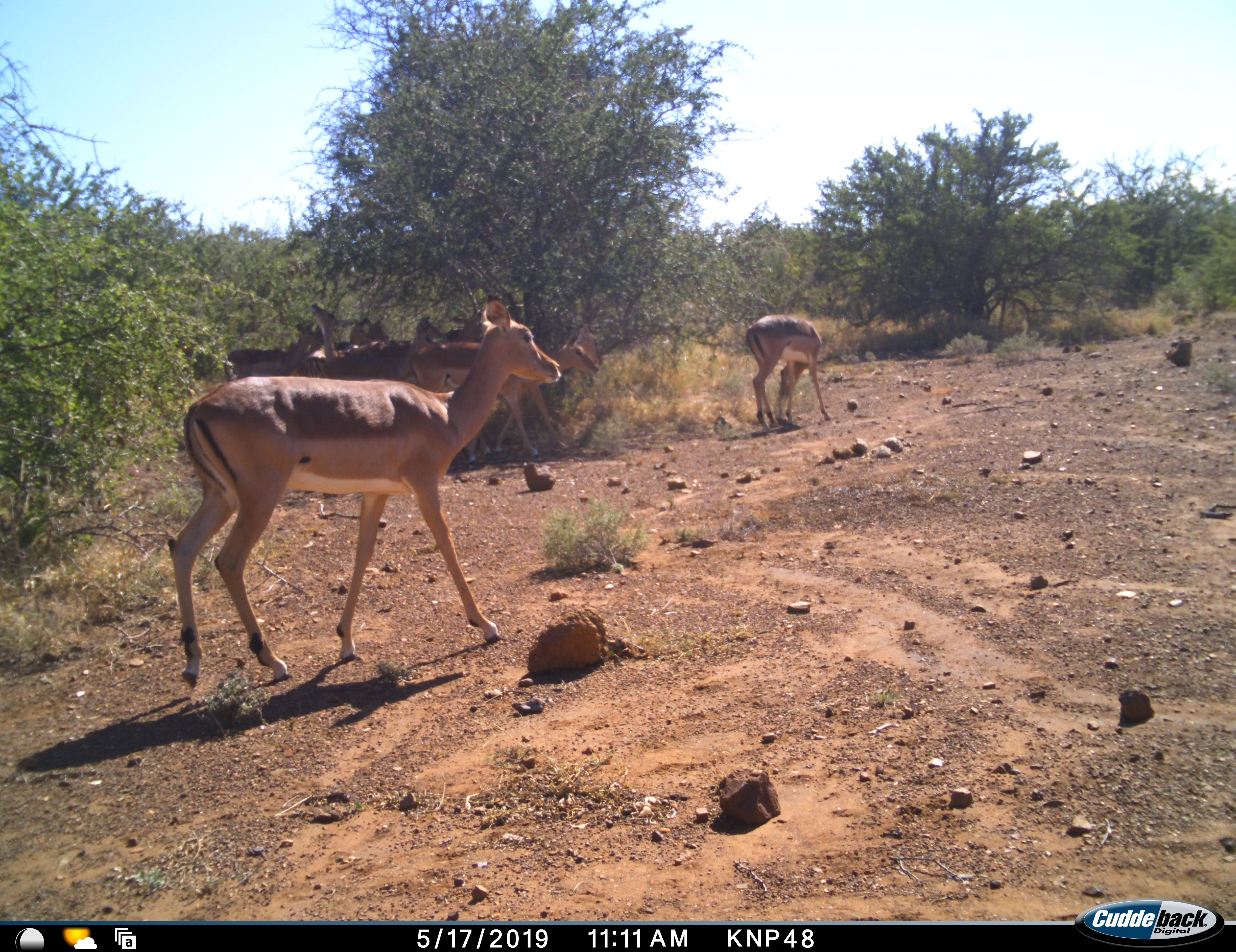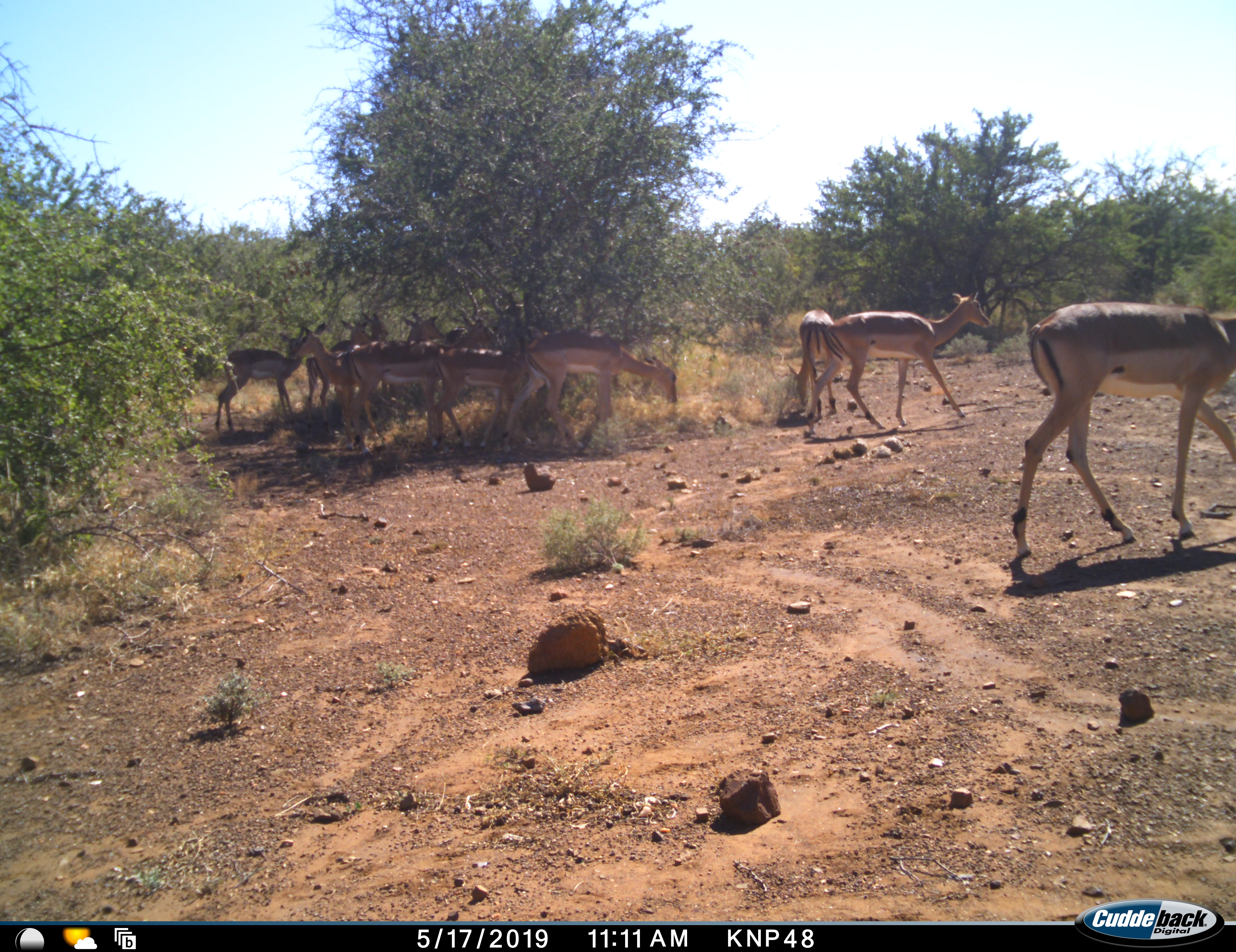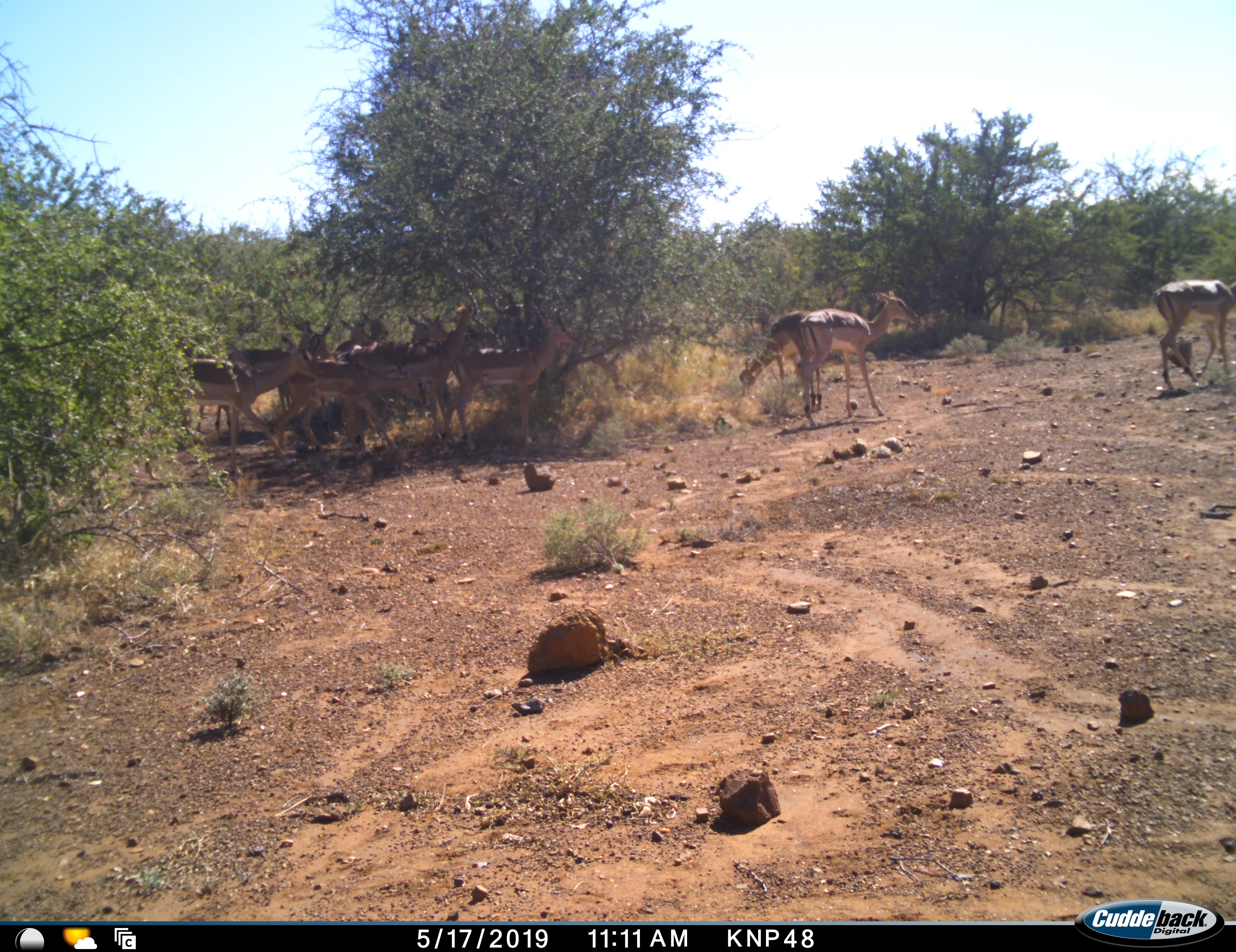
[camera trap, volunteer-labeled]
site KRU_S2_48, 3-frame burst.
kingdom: Animalia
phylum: Chordata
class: Mammalia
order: Artiodactyla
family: Bovidae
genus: Aepyceros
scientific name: Aepyceros melampus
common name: impala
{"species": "impala (Aepyceros melampus)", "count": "11-50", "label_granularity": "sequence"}